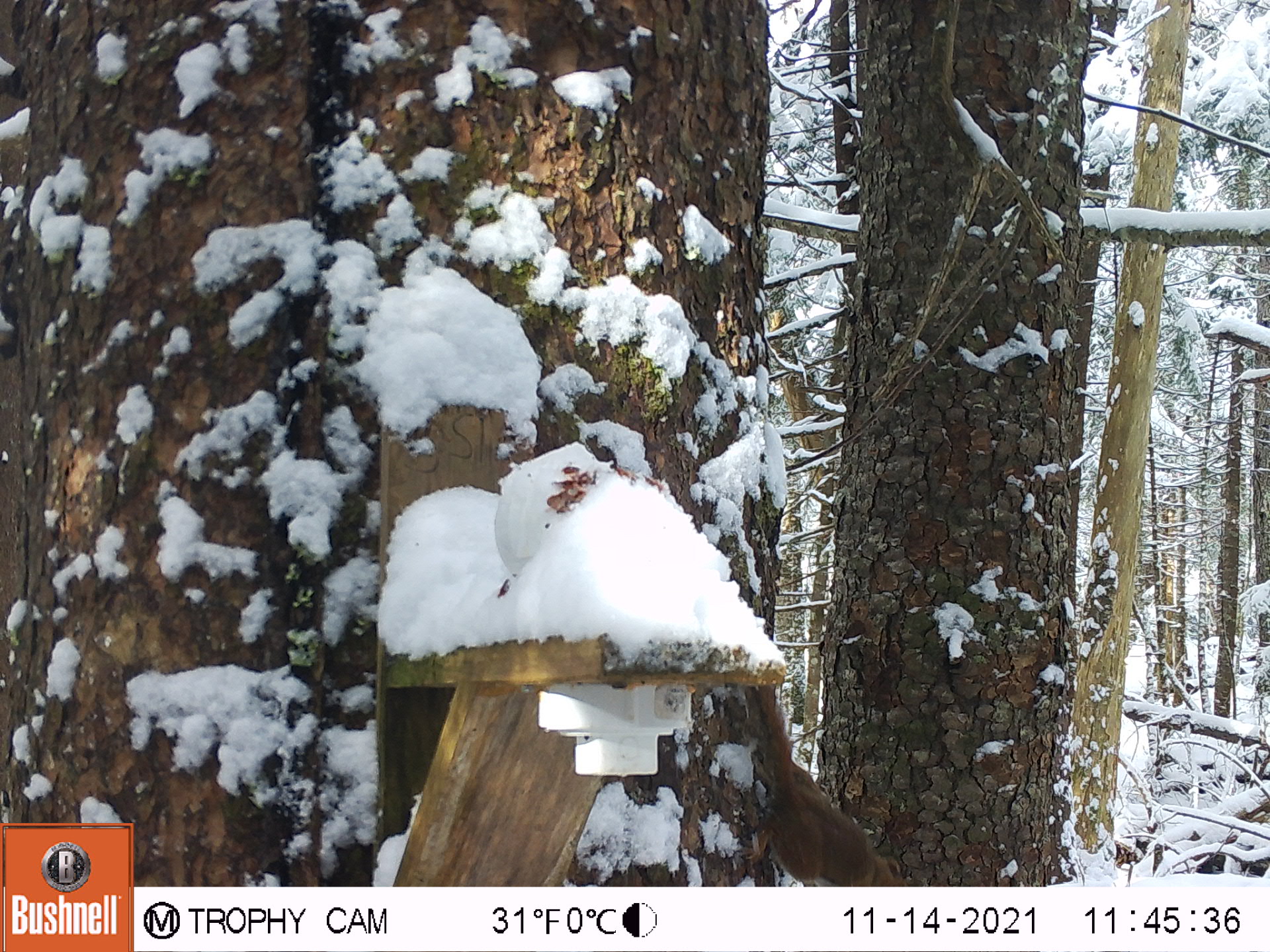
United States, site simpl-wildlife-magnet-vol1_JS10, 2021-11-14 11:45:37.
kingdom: Animalia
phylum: Chordata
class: Mammalia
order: Rodentia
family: Sciuridae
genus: Tamiasciurus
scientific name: Tamiasciurus hudsonicus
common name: red squirrel